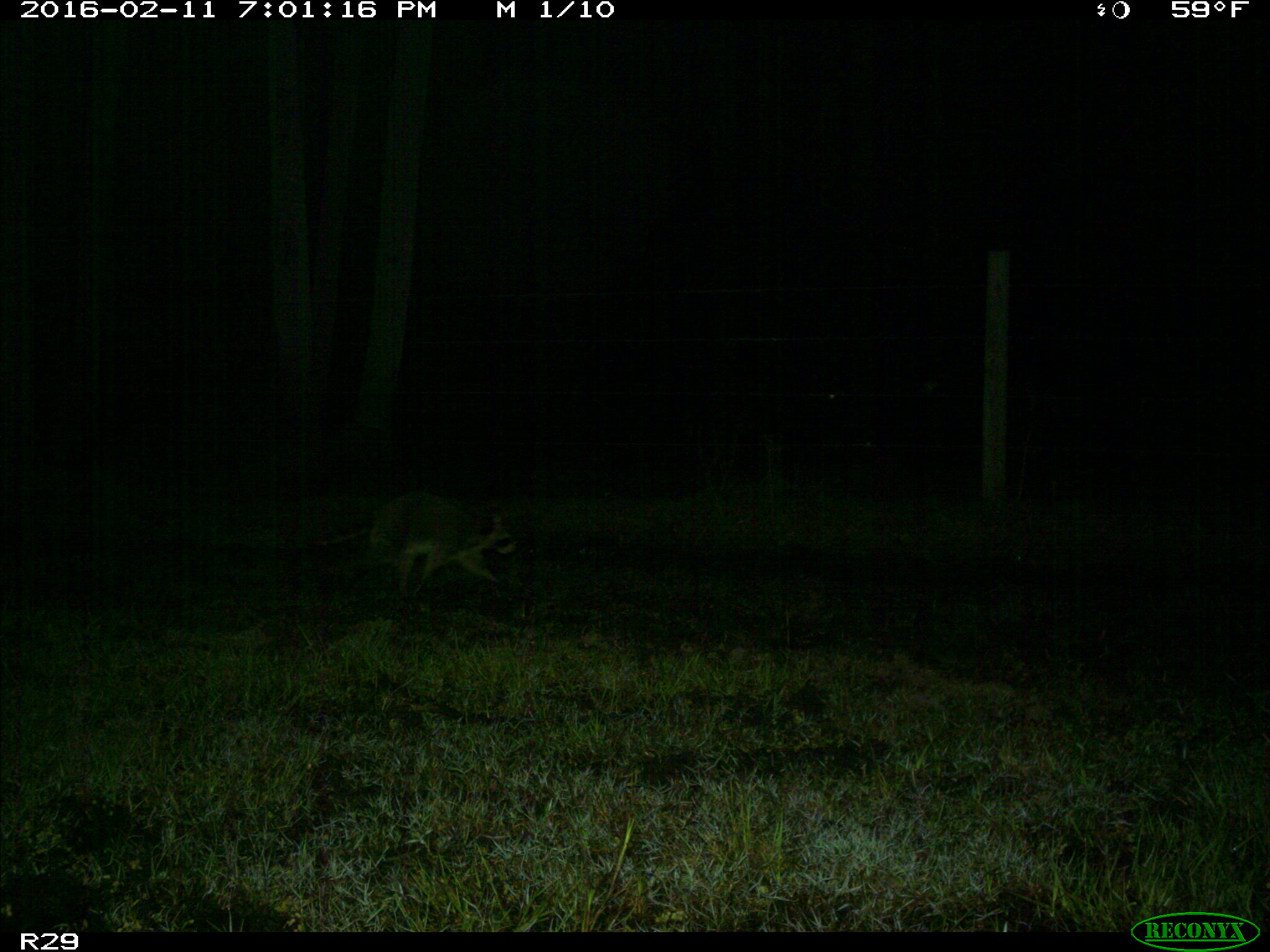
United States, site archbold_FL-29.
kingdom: Animalia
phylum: Chordata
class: Mammalia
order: Carnivora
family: Procyonidae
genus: Procyon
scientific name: Procyon lotor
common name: common raccoon